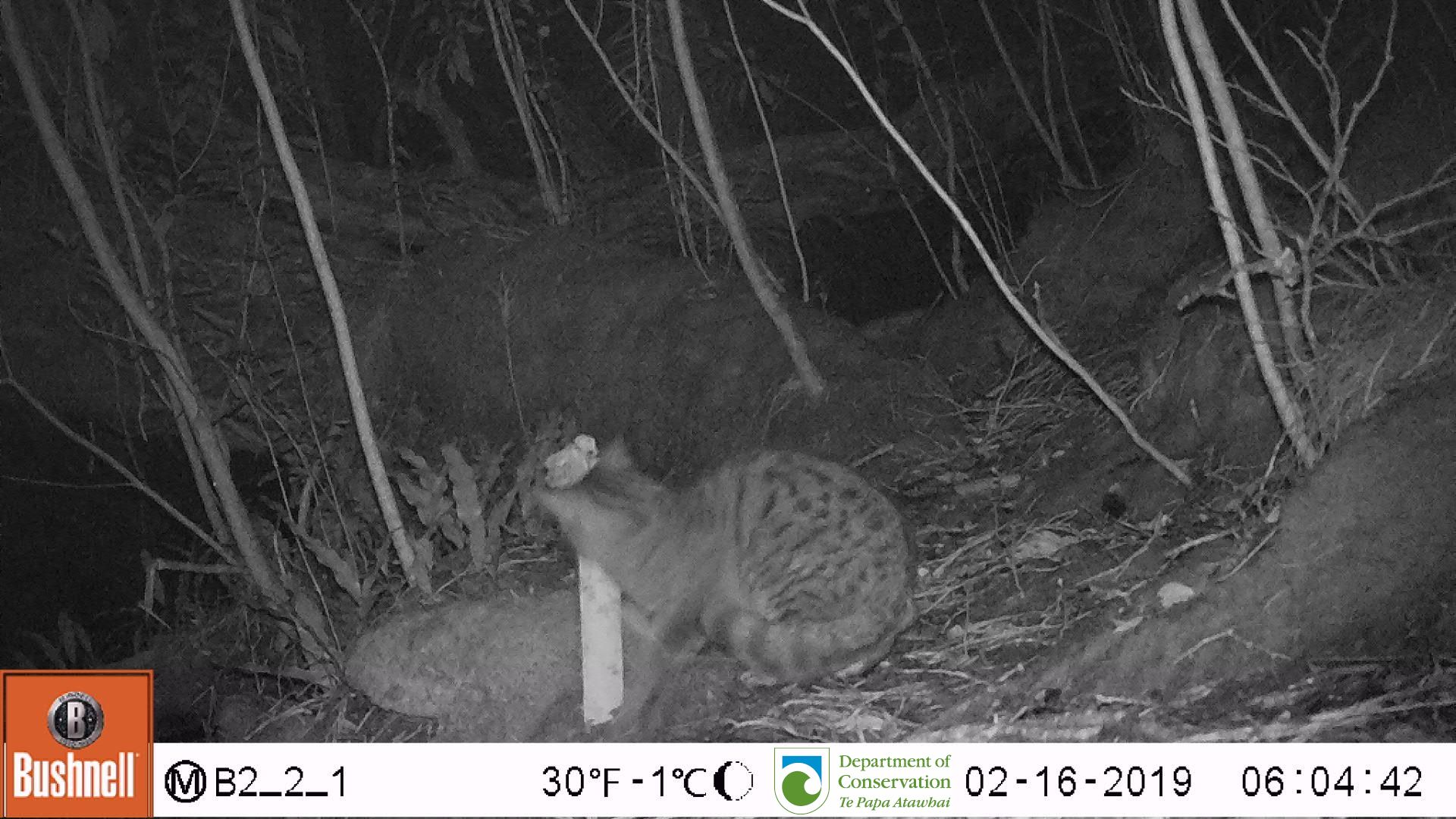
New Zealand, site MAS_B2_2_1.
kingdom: Animalia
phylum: Chordata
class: Mammalia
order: Carnivora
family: Felidae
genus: Felis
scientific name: Felis catus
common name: domestic cat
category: cat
Cat (domestic cat) (Felis catus).